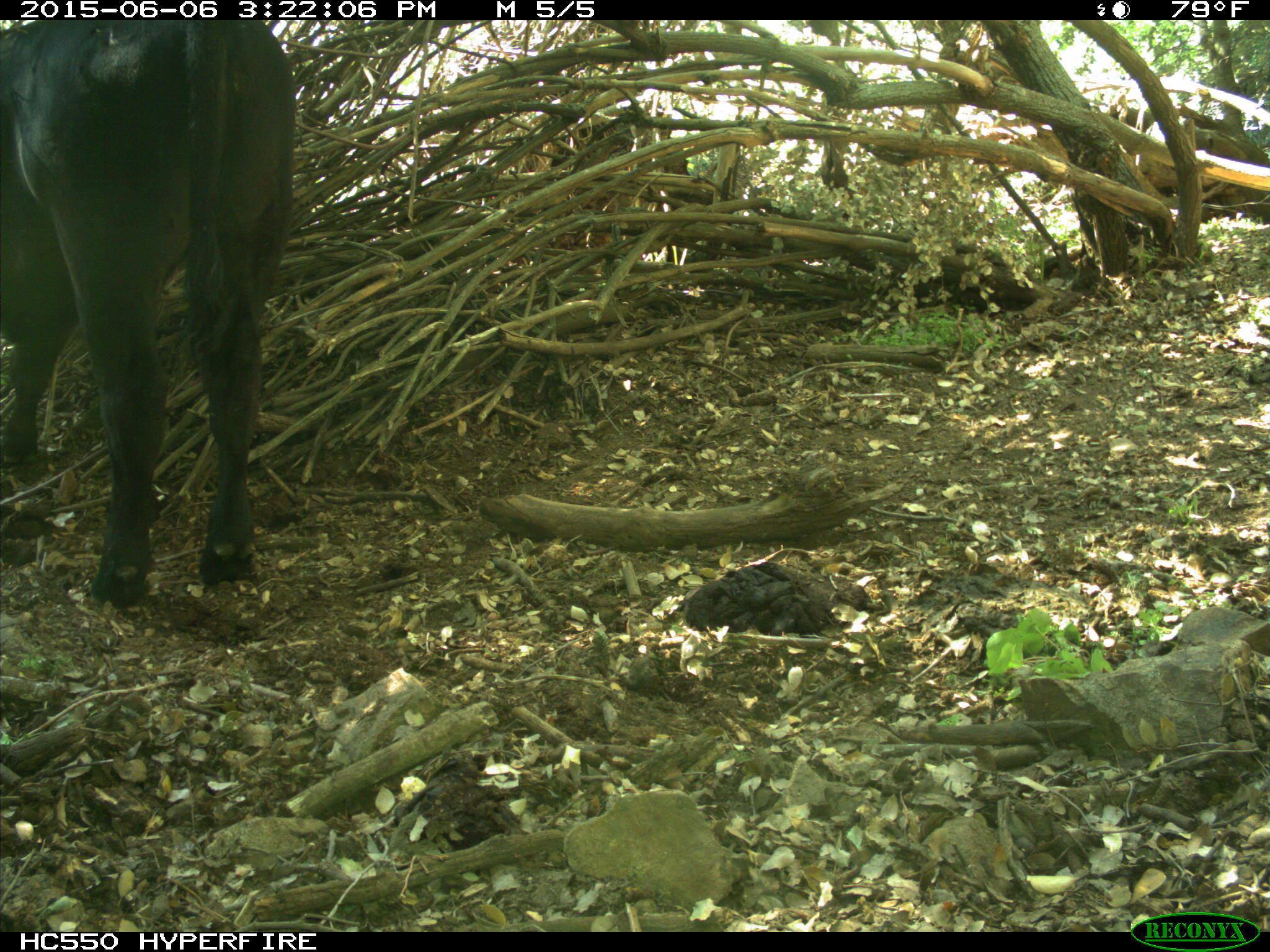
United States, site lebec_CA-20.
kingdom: Animalia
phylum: Chordata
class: Mammalia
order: Artiodactyla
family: Bovidae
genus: Bos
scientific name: Bos taurus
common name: domestic cow